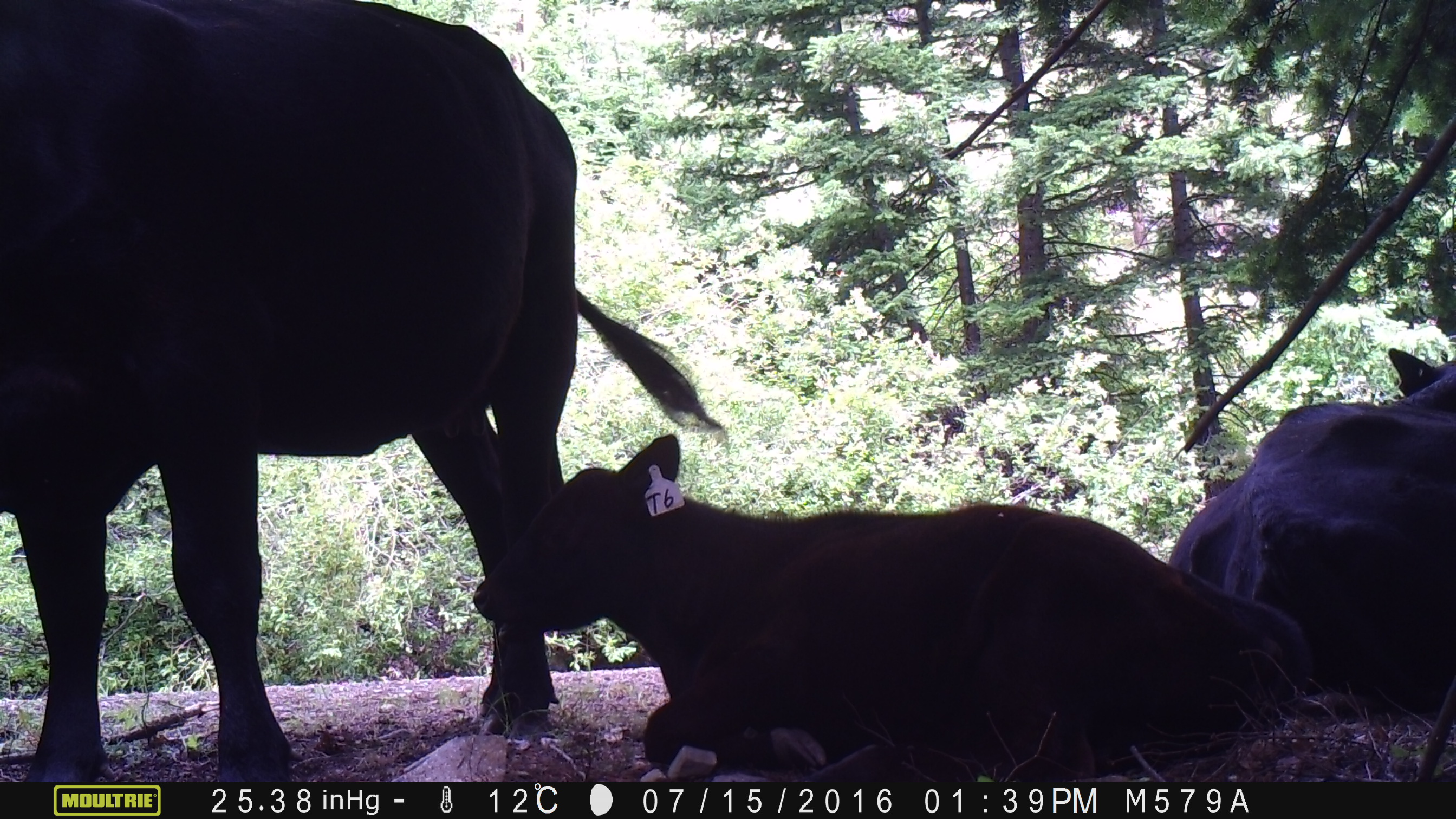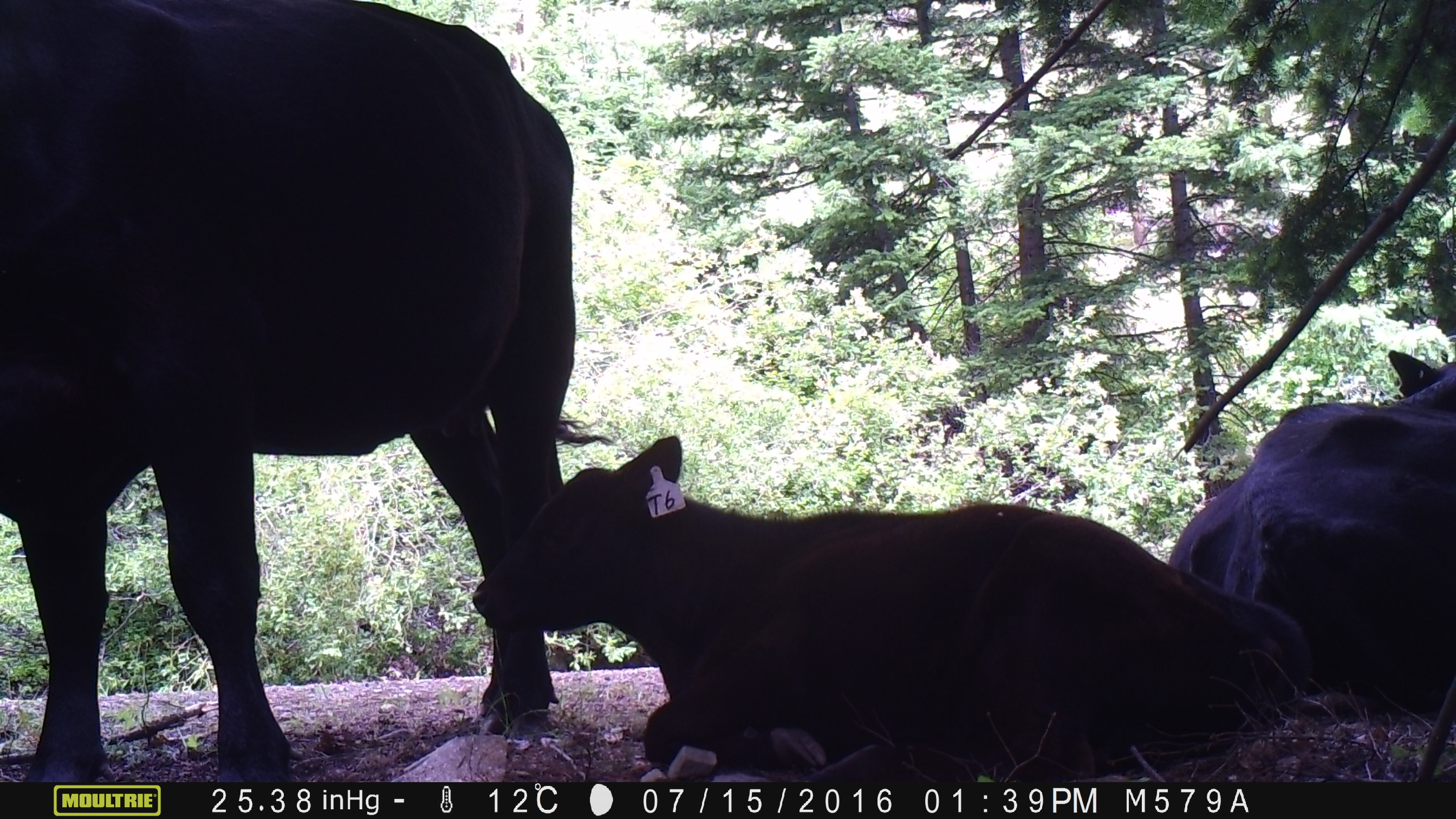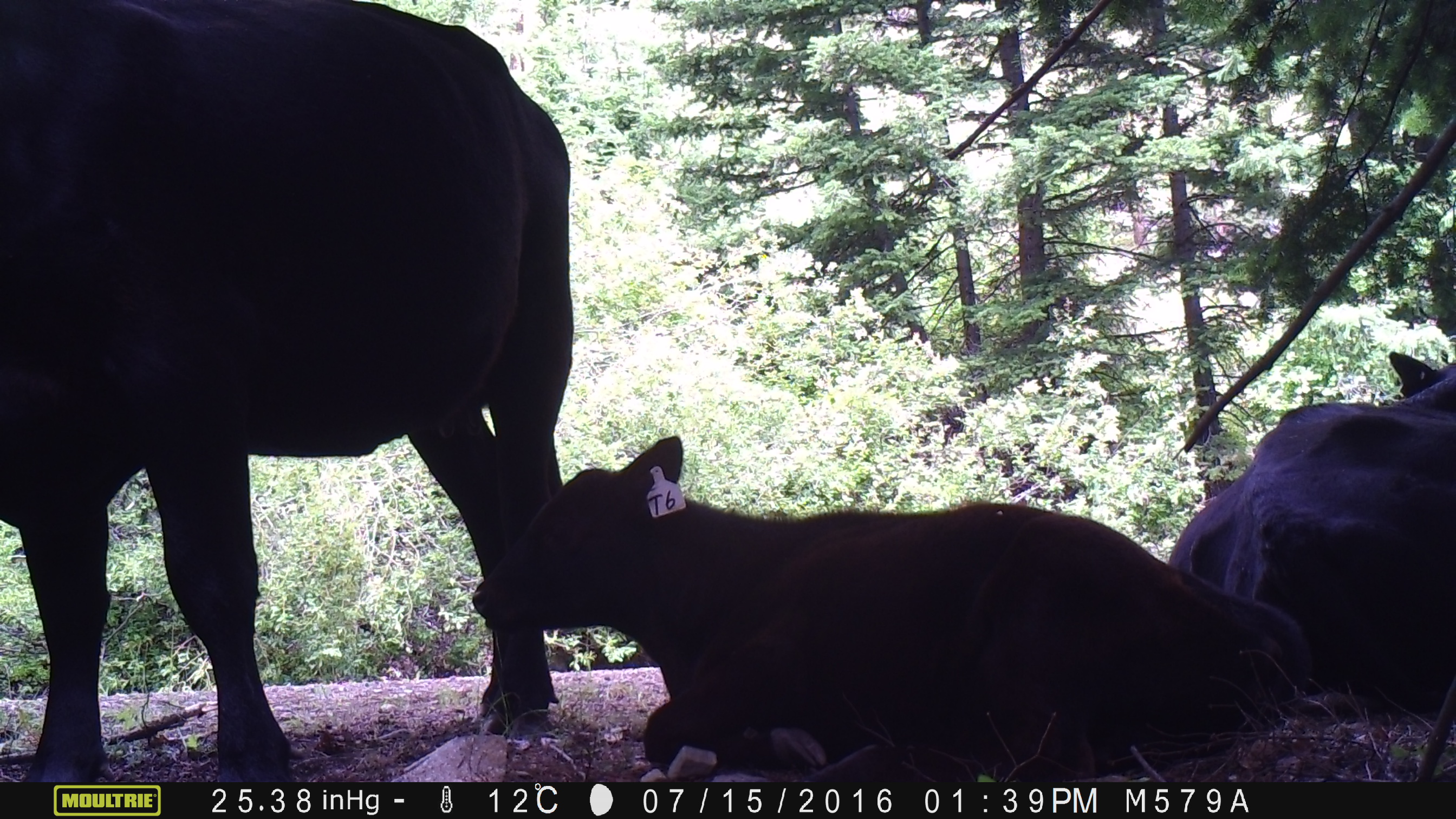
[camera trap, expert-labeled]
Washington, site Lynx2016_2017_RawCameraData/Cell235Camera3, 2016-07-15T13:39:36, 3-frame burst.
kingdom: Animalia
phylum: Chordata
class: Mammalia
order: Artiodactyla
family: Bovidae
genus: Bos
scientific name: Bos taurus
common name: domestic cattle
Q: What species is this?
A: Domestic cattle (Bos taurus).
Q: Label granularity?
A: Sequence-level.